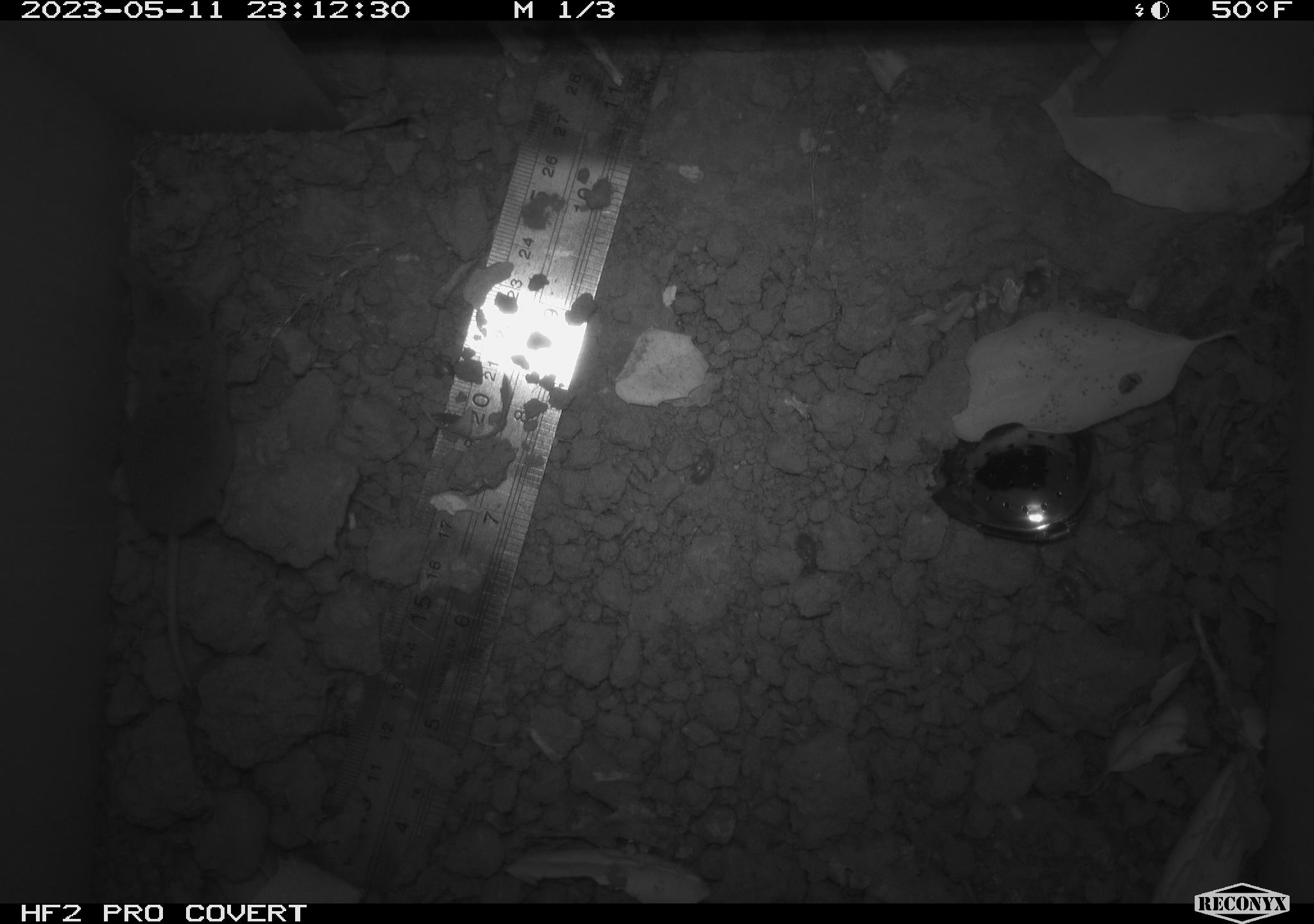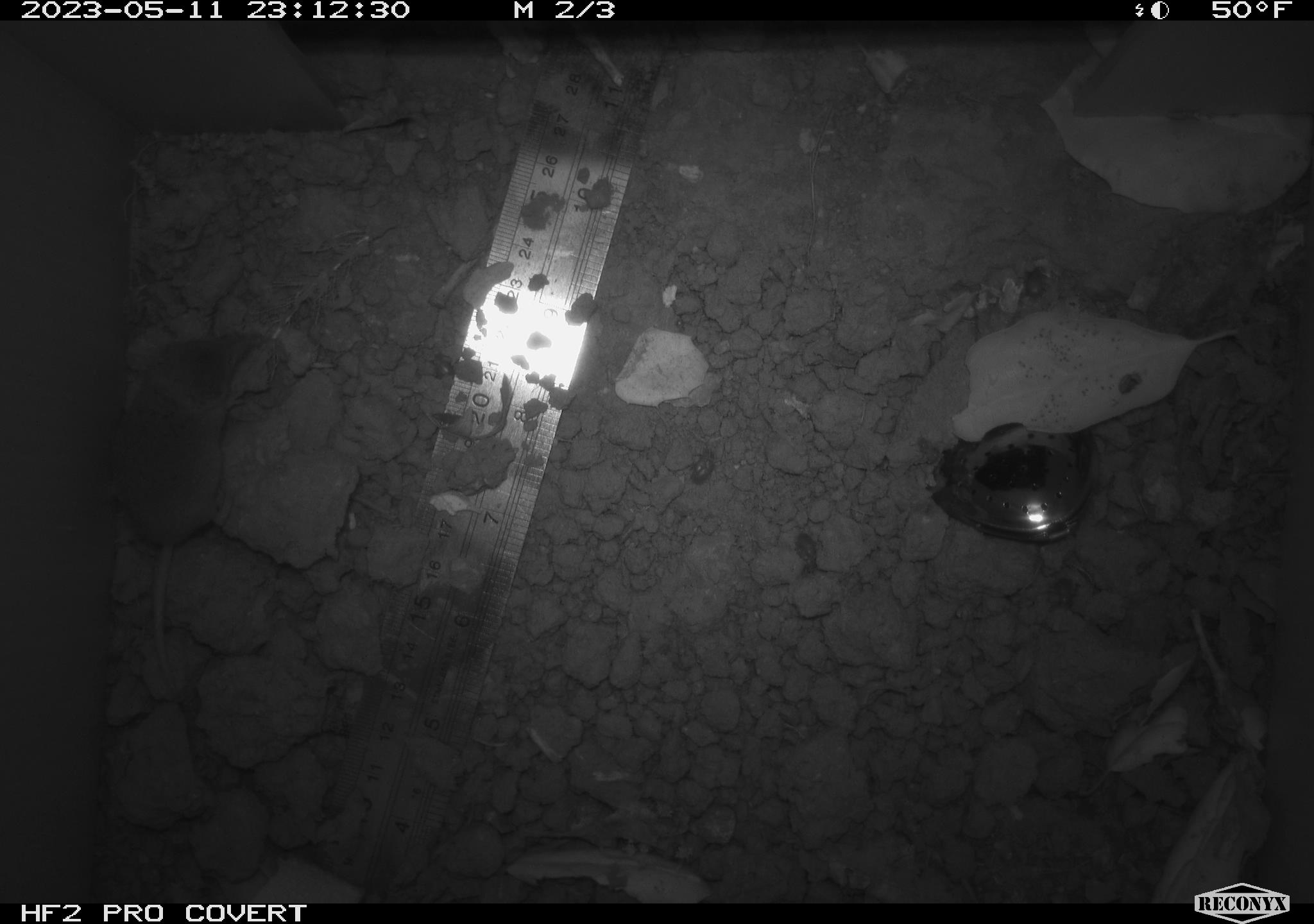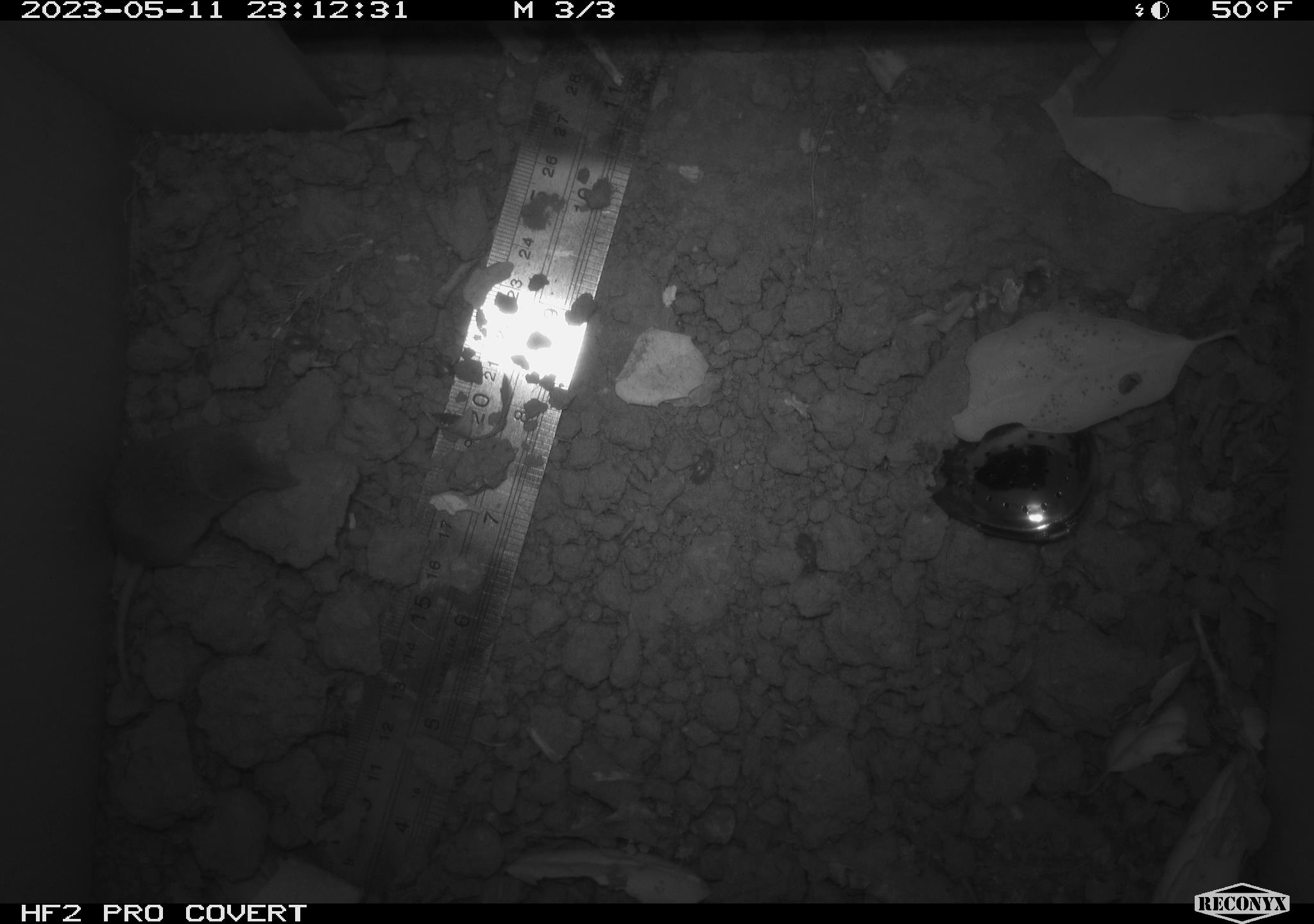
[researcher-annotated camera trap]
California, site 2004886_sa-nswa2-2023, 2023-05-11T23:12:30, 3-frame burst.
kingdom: Animalia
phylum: Chordata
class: Mammalia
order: Eulipotyphla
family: Soricidae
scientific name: Soricidae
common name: shrews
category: soricidae family